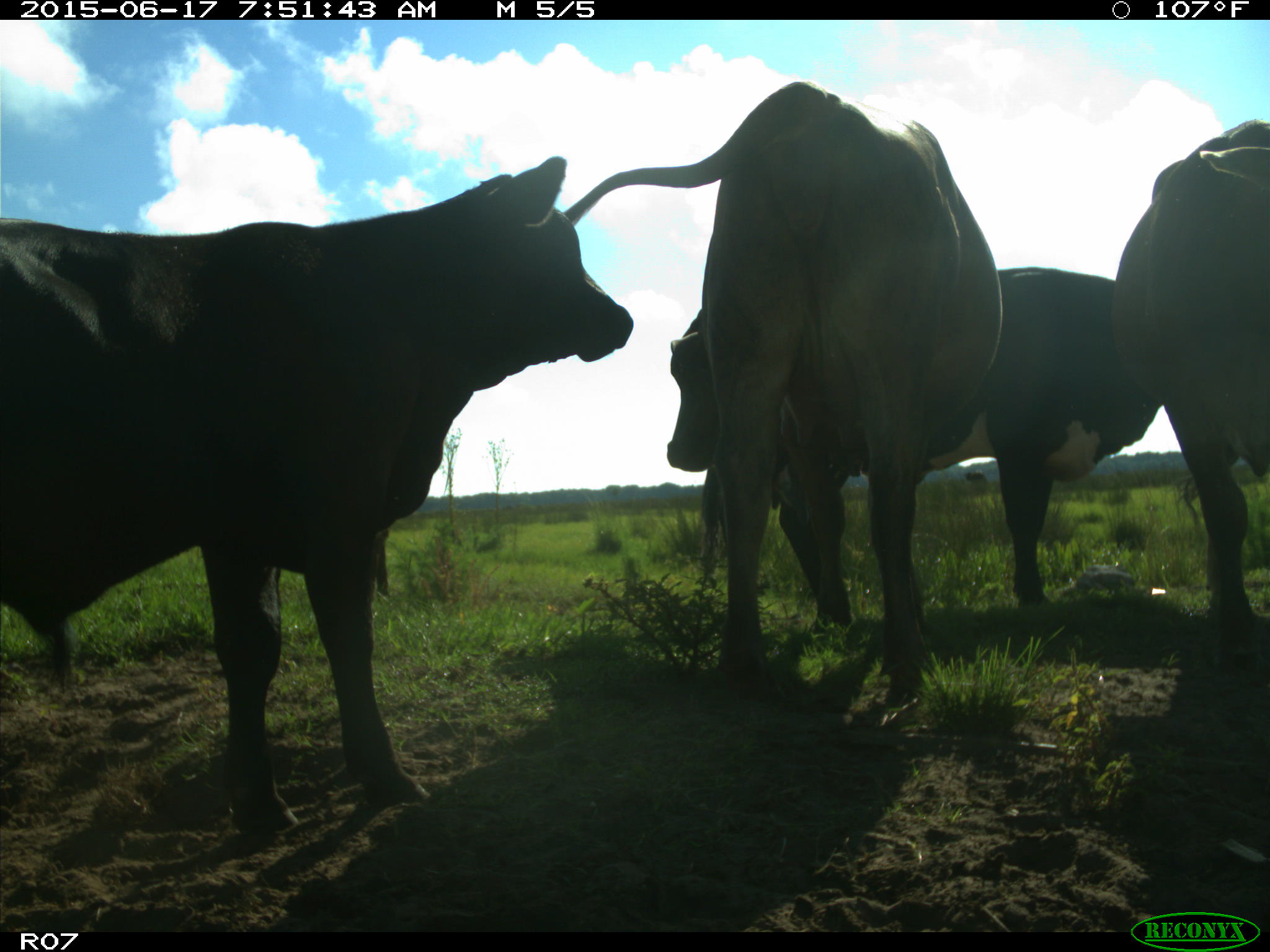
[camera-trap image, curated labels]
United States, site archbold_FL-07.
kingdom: Animalia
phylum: Chordata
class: Mammalia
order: Artiodactyla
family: Bovidae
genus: Bos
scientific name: Bos taurus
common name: domestic cow